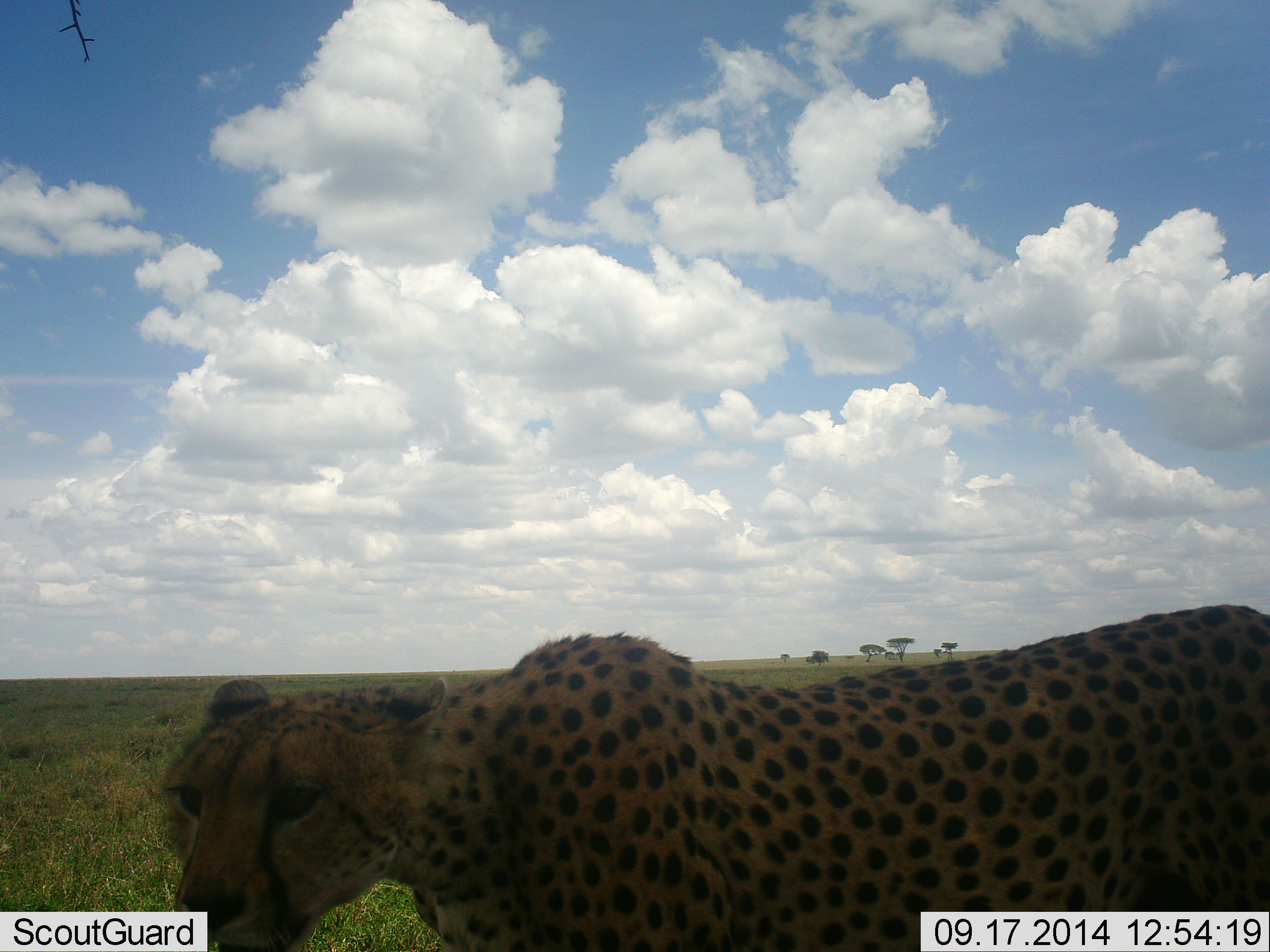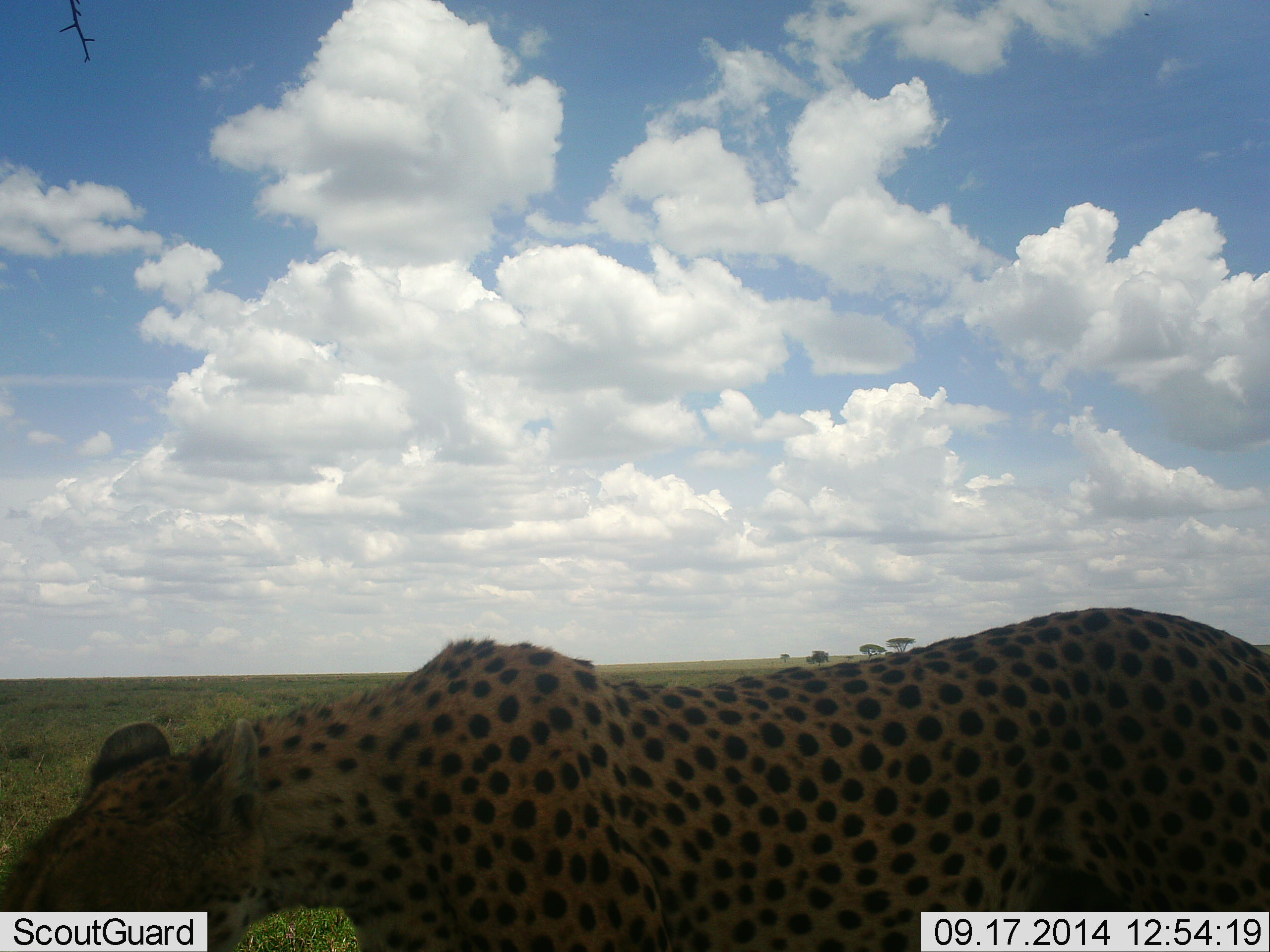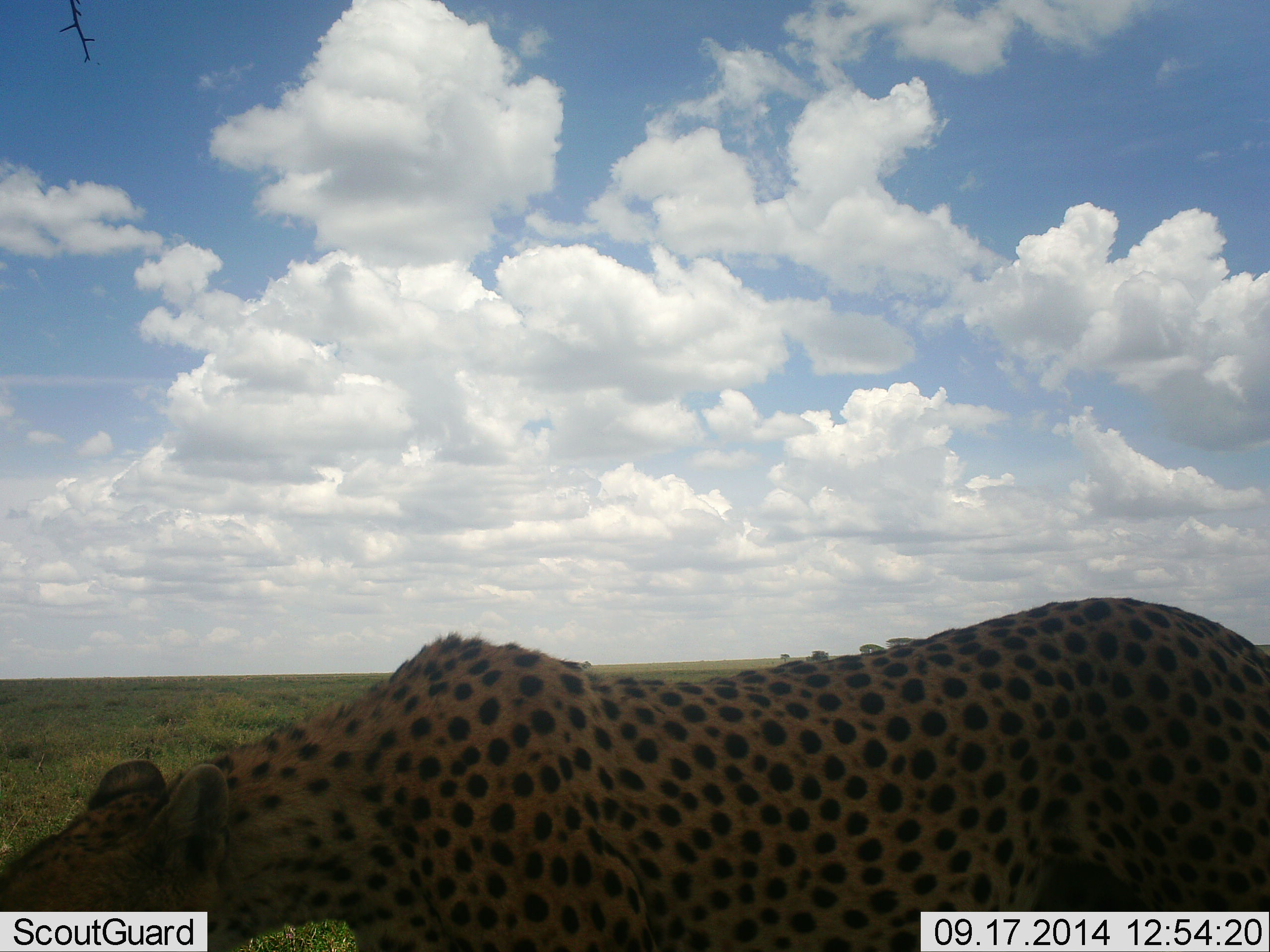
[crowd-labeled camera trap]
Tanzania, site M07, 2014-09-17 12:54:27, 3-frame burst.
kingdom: Animalia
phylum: Chordata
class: Mammalia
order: Carnivora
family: Felidae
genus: Acinonyx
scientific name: Acinonyx jubatus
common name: cheetah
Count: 1.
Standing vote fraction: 30%.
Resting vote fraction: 0%.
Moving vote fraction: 80%.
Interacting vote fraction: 0%.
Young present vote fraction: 0%.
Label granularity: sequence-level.